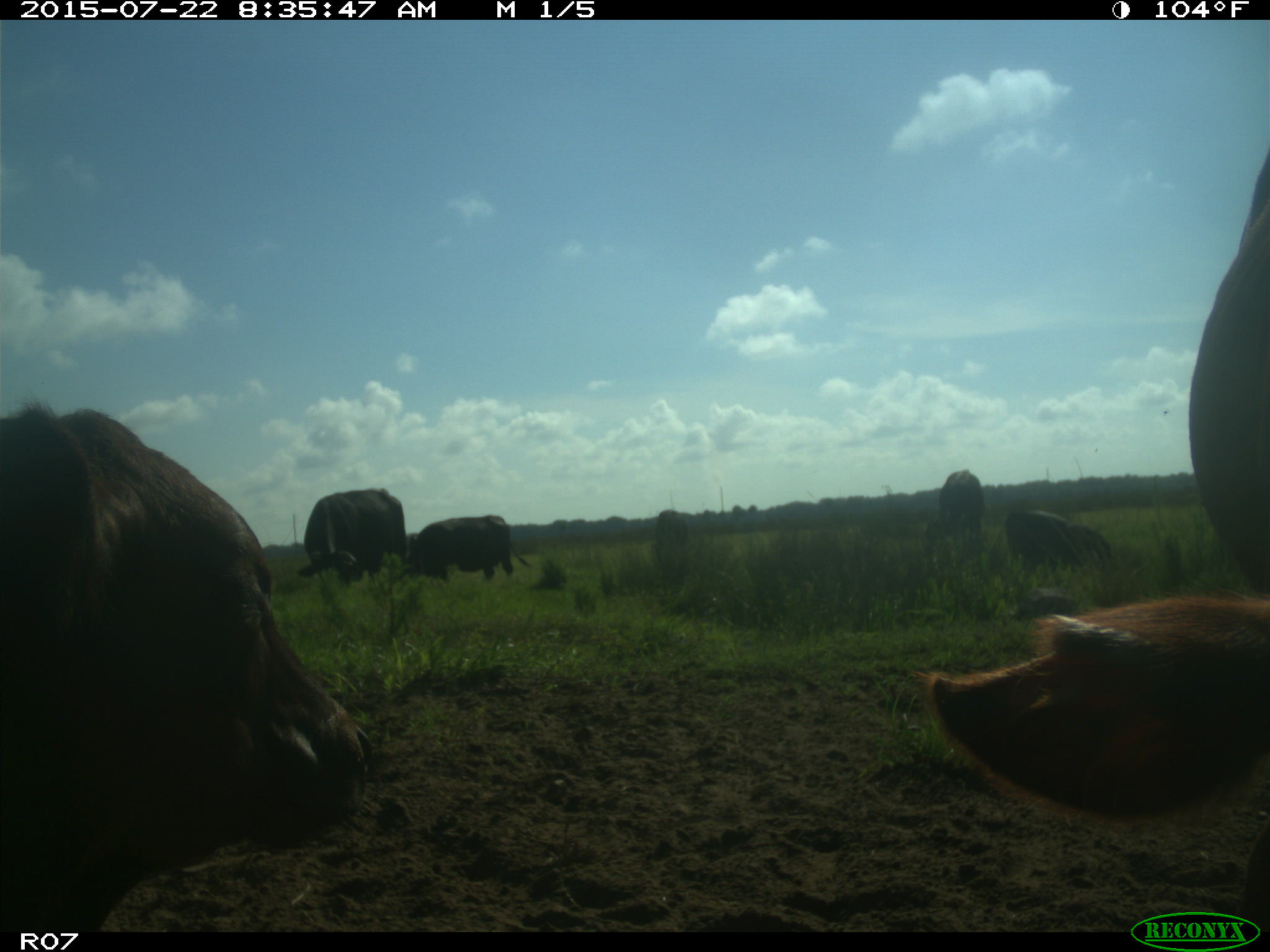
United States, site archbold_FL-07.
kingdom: Animalia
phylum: Chordata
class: Mammalia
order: Artiodactyla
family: Suidae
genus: Sus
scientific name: Sus scrofa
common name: wild boar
Sus scrofa (wild boar).